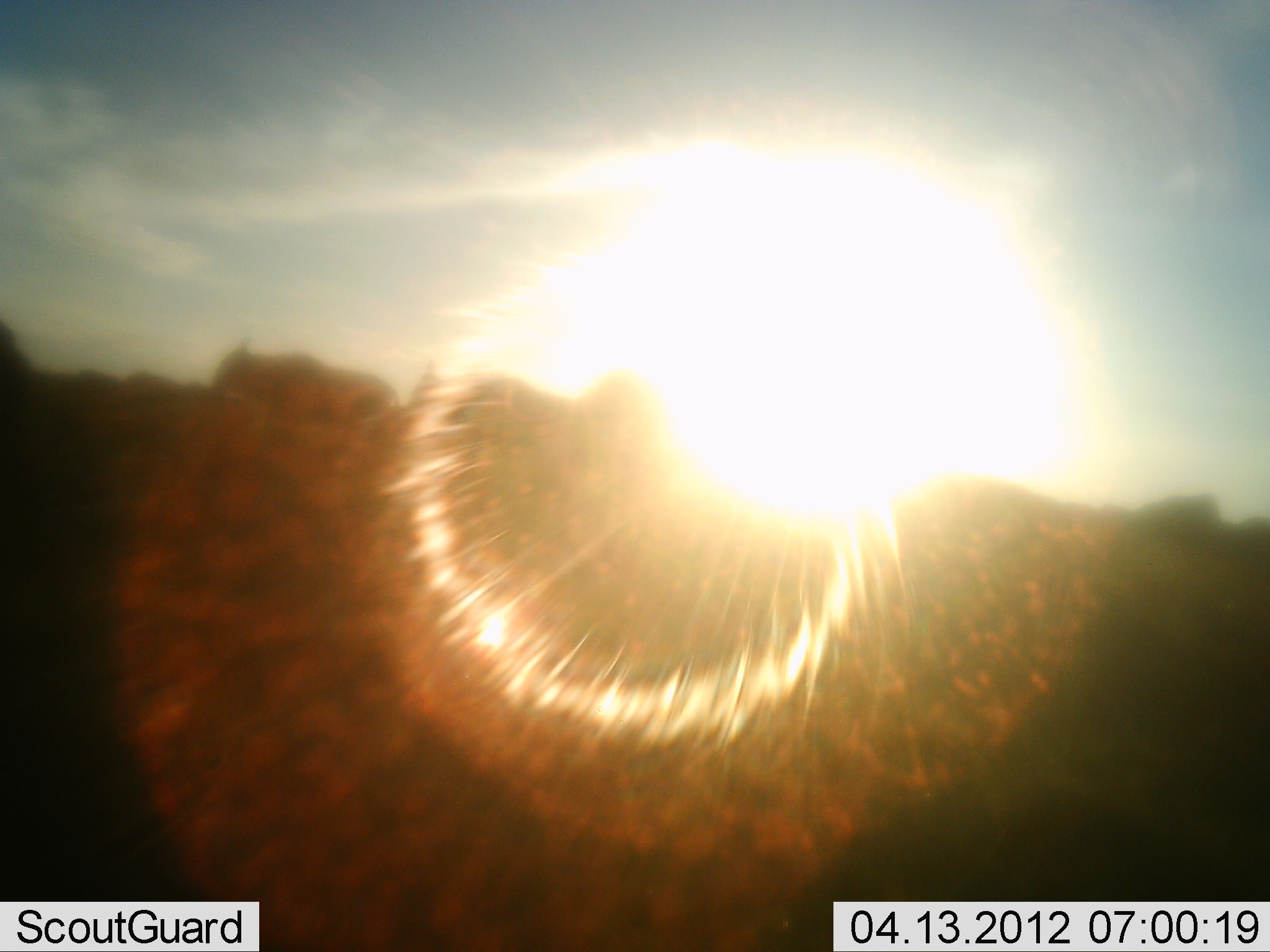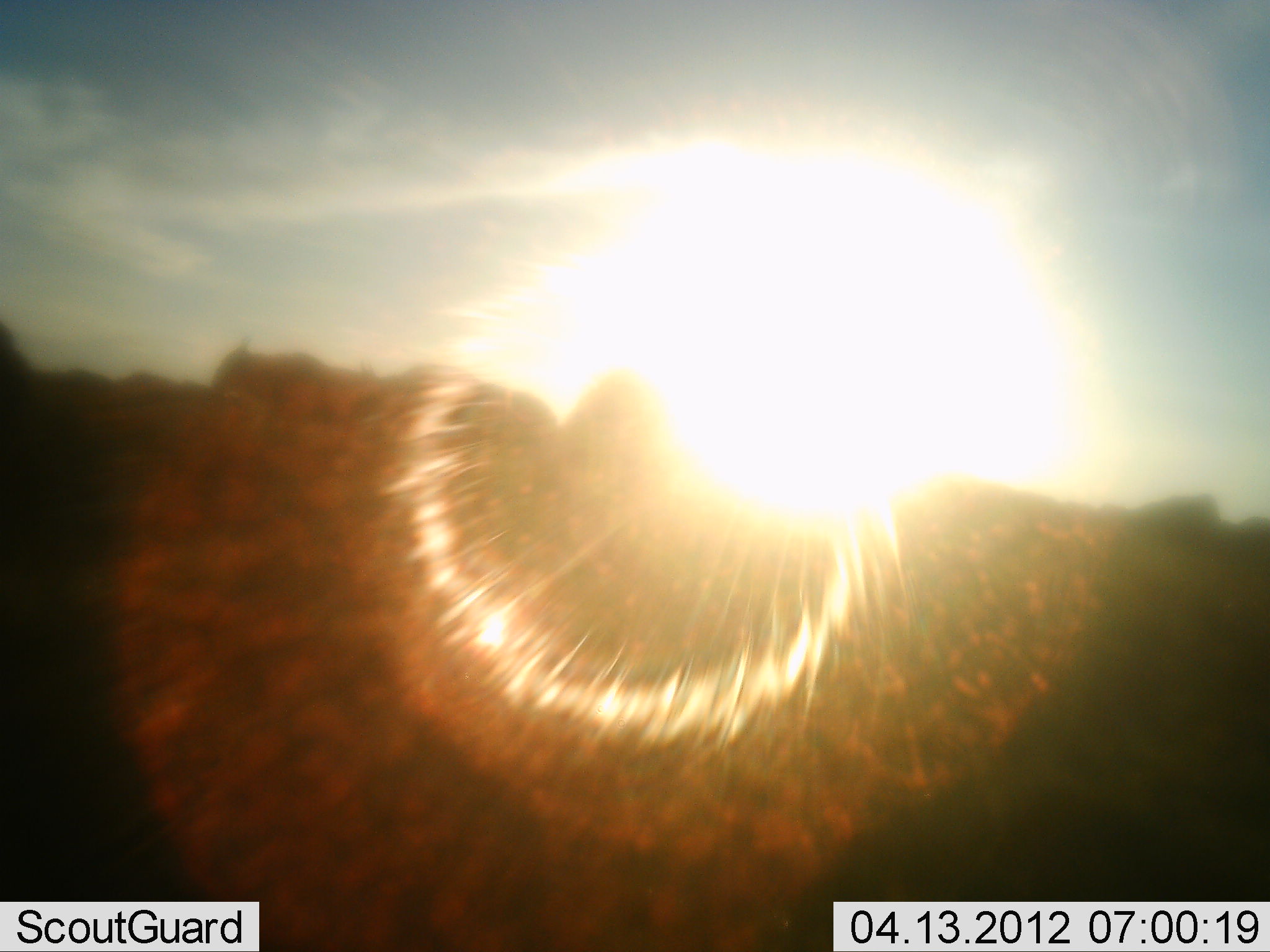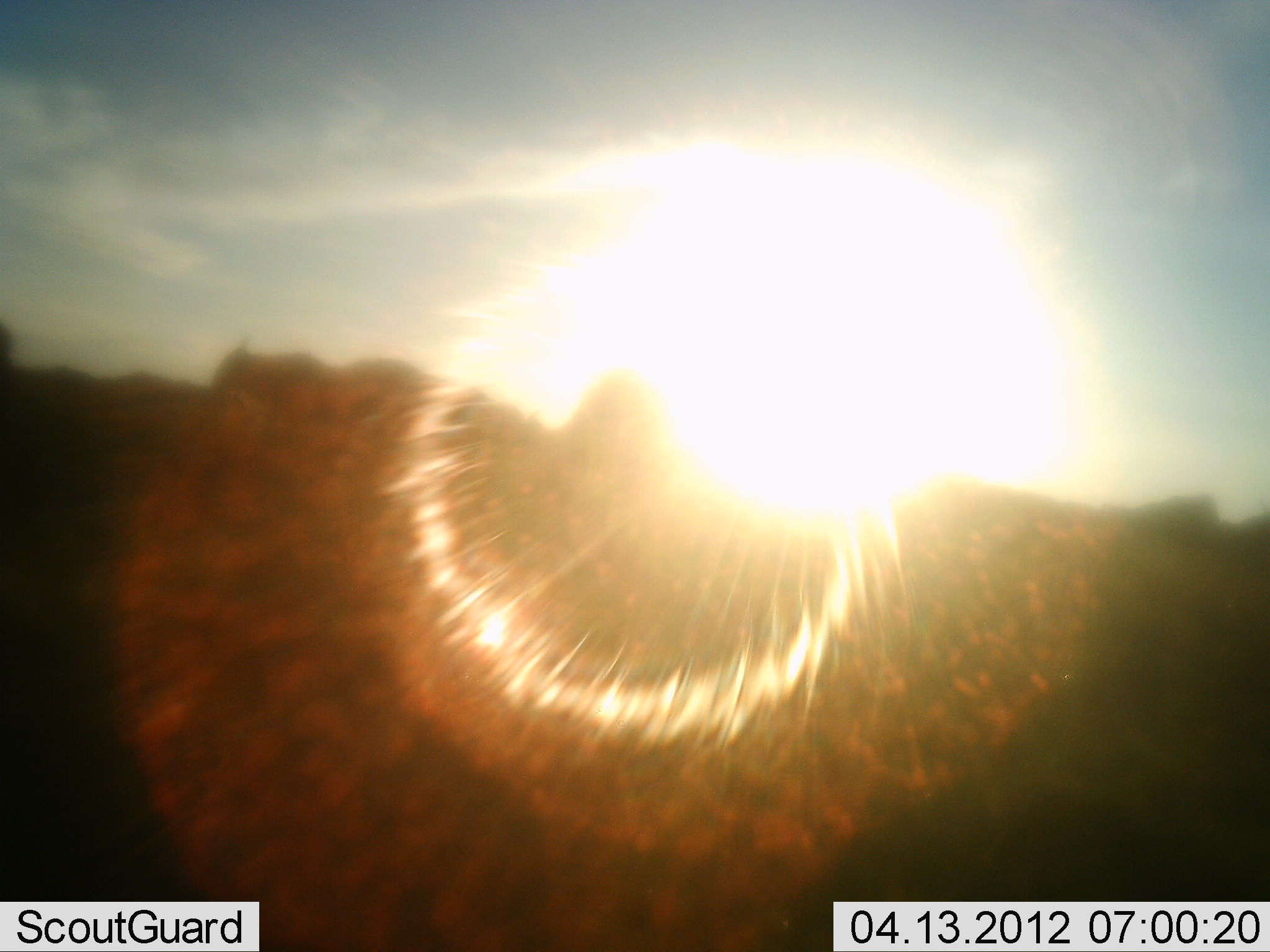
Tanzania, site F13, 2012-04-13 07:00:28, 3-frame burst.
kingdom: Animalia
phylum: Chordata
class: Mammalia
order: Artiodactyla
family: Bovidae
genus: Connochaetes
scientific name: Connochaetes taurinus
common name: blue wildebeest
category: wildebeest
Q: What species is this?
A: Wildebeest (blue wildebeest) (Connochaetes taurinus).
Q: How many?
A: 4.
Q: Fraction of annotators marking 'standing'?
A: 29%.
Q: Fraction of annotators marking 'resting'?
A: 0%.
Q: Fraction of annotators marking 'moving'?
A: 86%.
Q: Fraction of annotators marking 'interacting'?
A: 0%.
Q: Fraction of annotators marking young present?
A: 0%.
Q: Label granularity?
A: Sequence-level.